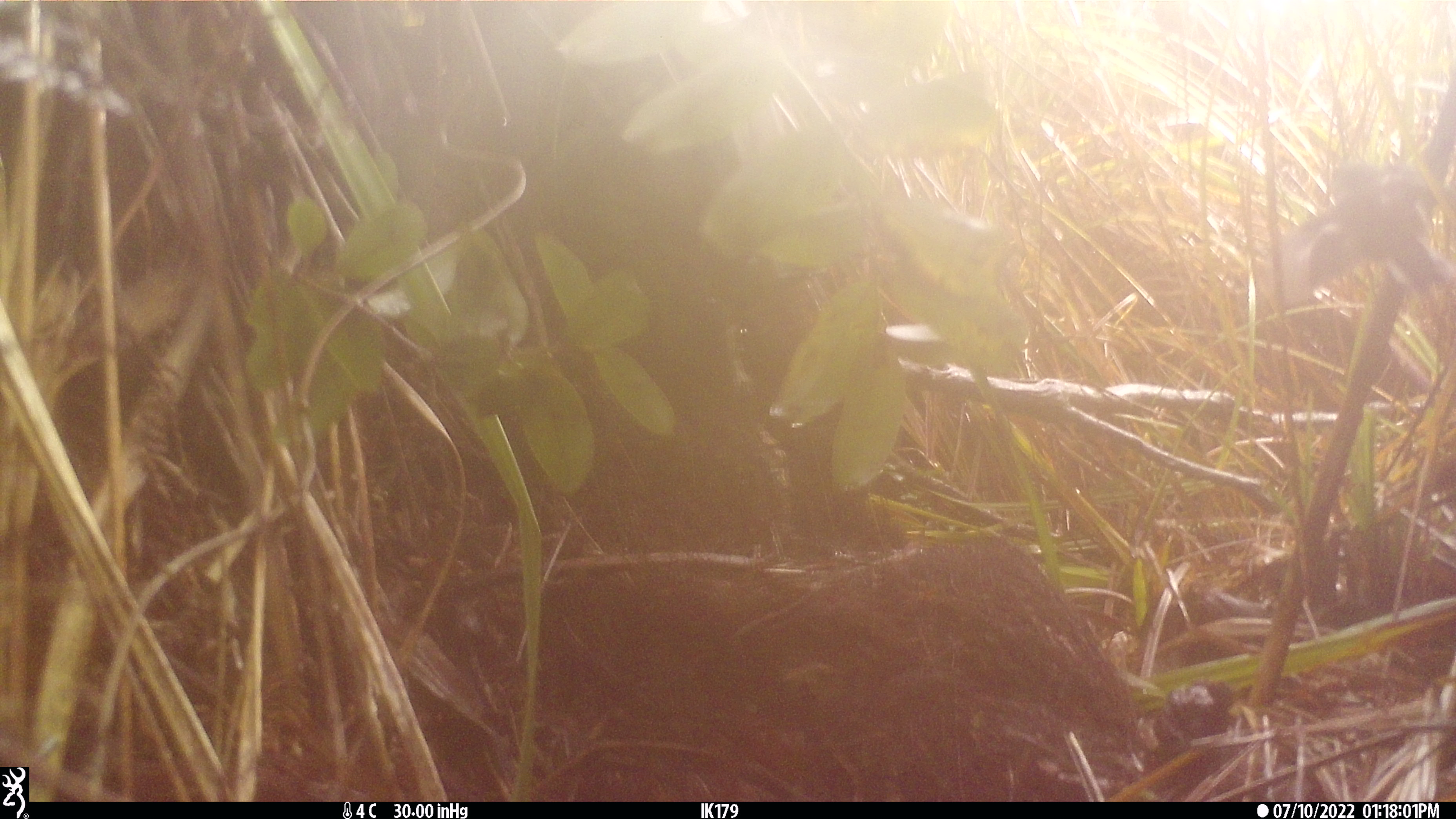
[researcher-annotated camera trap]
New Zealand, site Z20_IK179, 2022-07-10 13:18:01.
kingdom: Animalia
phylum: Chordata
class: Aves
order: Passeriformes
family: Petroicidae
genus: Petroica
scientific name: Petroica macrocephala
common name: tomtit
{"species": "tomtit (Petroica macrocephala)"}